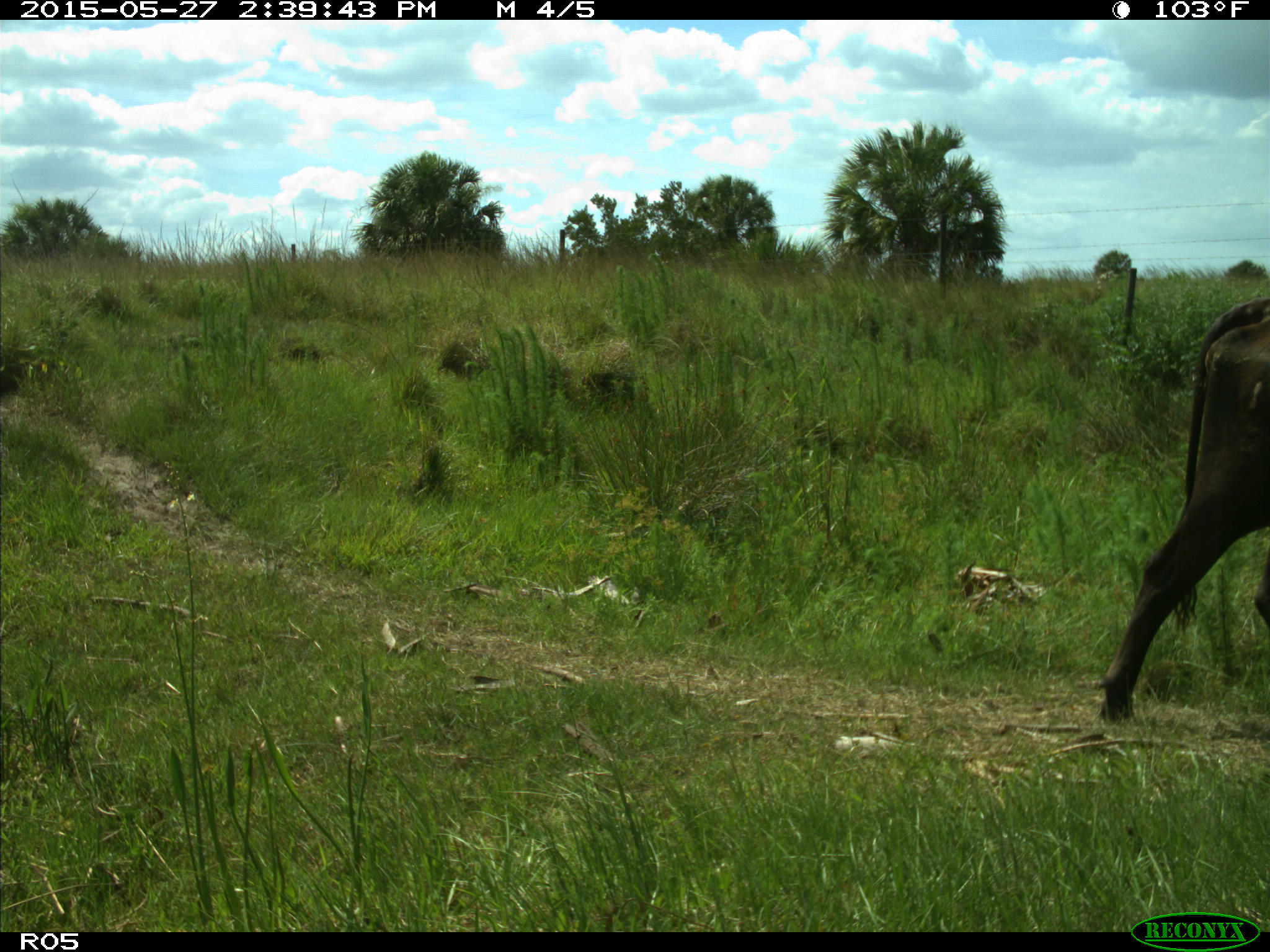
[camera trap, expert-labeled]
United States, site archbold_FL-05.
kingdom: Animalia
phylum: Chordata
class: Mammalia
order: Artiodactyla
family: Bovidae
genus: Bos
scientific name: Bos taurus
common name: domestic cow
Bos taurus (domestic cow).